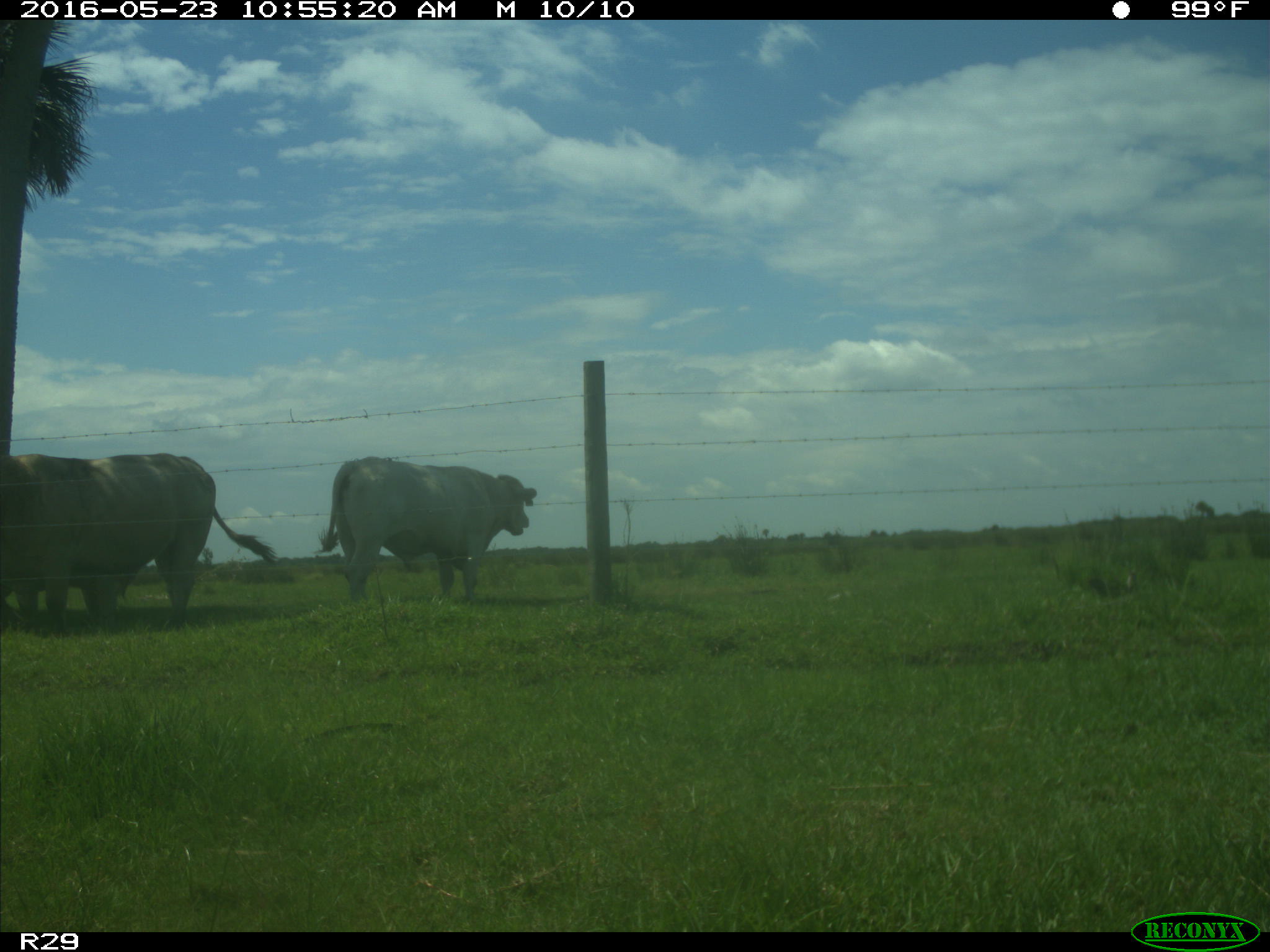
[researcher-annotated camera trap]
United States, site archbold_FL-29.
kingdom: Animalia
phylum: Chordata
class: Mammalia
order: Artiodactyla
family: Bovidae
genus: Bos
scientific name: Bos taurus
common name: domestic cow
Bos taurus (domestic cow).